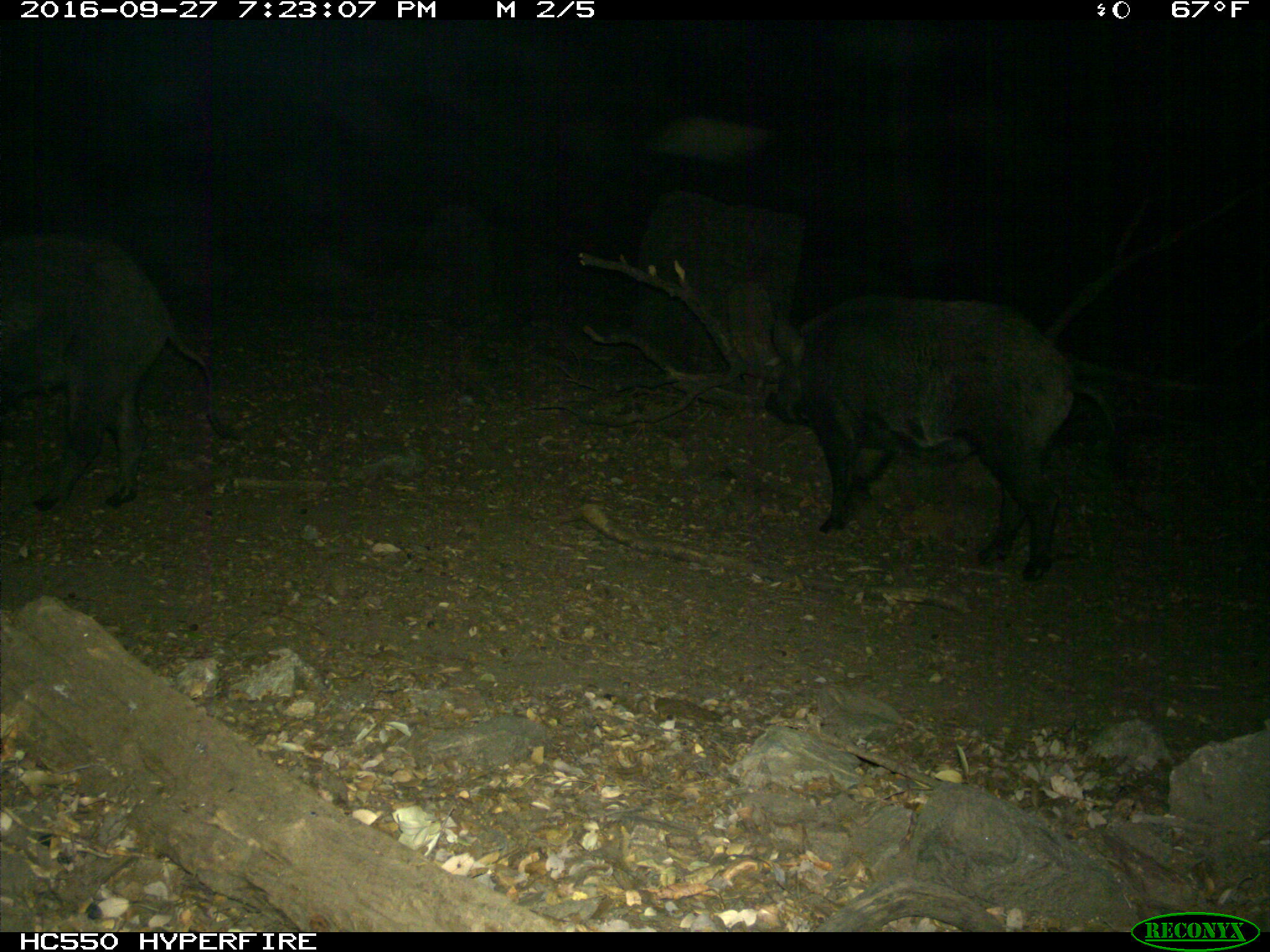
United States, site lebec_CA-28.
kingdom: Animalia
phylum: Chordata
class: Mammalia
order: Artiodactyla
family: Suidae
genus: Sus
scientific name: Sus scrofa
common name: wild boar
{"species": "Sus scrofa (wild boar)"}